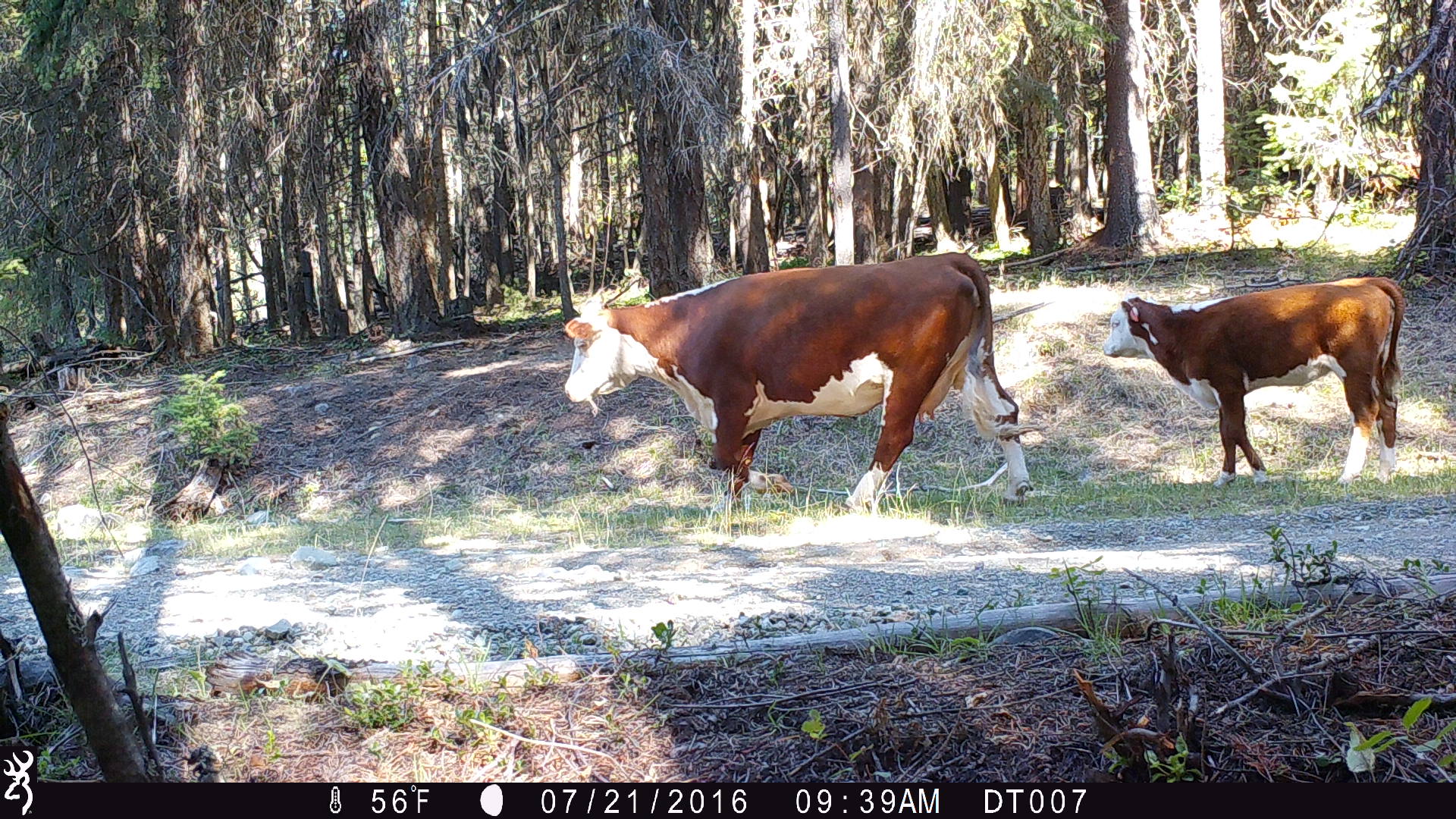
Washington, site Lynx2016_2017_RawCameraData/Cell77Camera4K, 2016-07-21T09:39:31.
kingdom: Animalia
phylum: Chordata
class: Mammalia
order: Artiodactyla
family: Bovidae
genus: Bos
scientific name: Bos taurus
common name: domestic cattle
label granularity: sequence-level